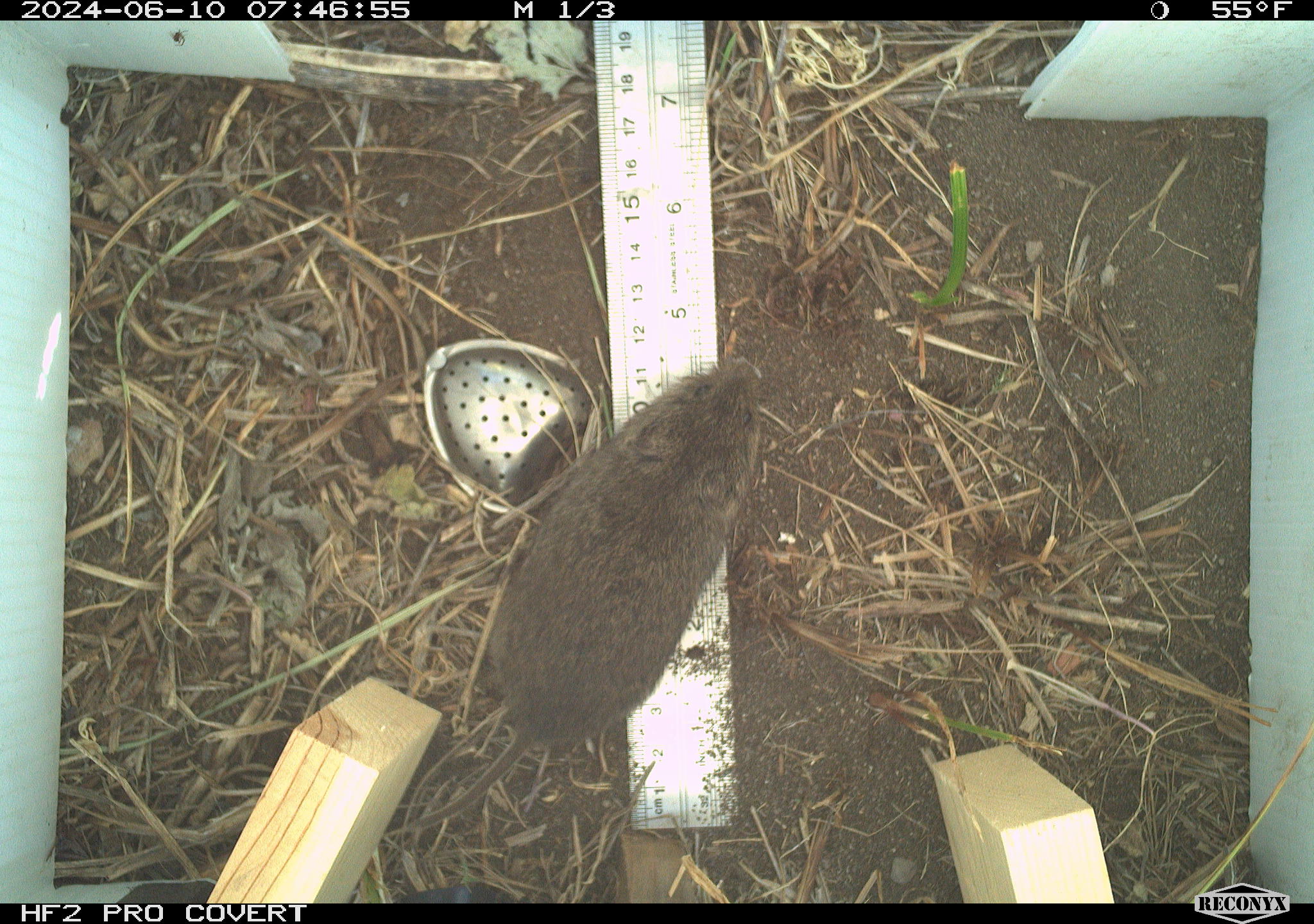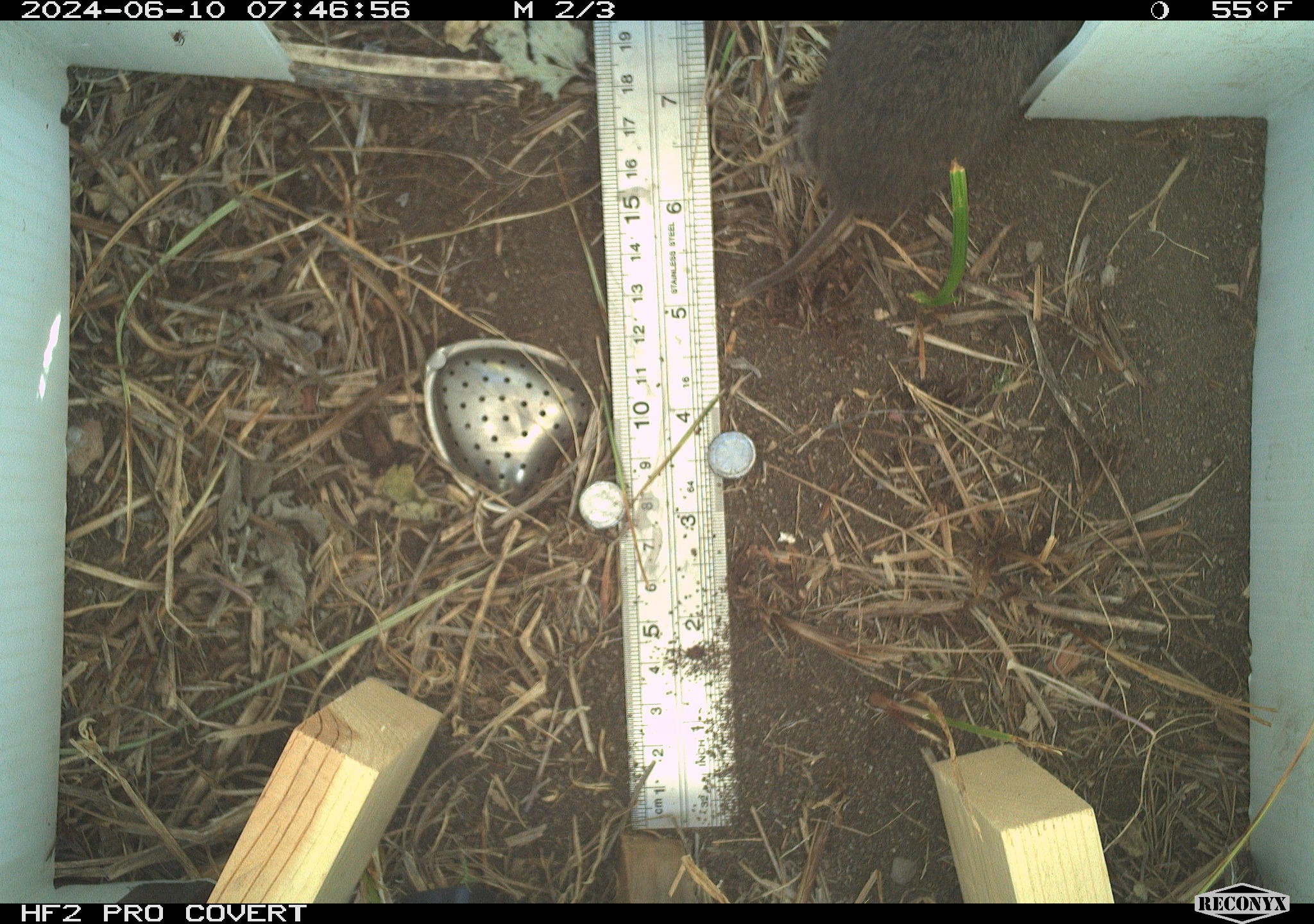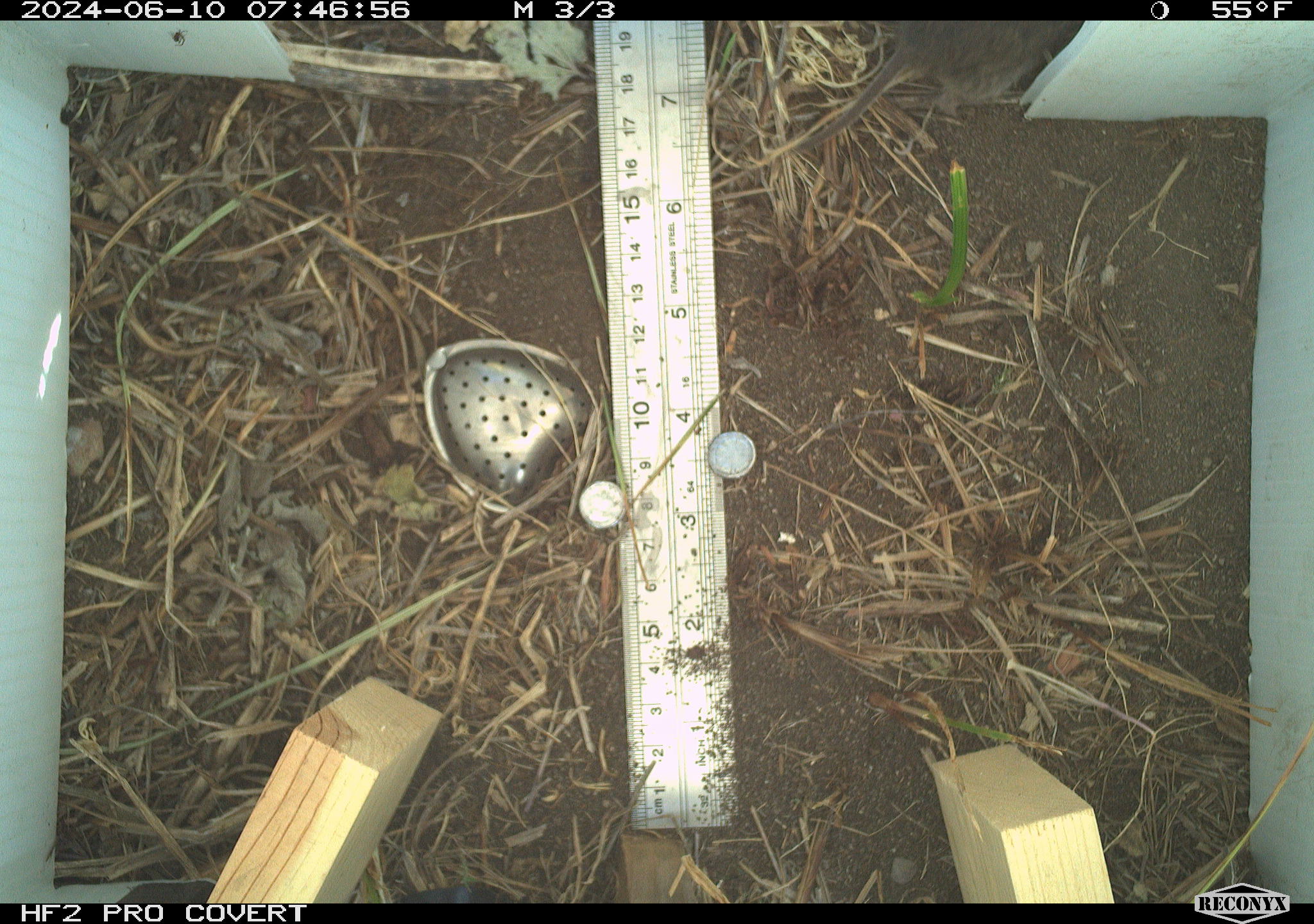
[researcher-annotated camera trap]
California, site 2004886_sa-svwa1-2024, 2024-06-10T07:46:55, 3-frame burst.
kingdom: Animalia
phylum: Chordata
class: Mammalia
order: Rodentia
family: Cricetidae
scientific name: Arvicolinae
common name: voles, lemmings, and muskrats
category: arvicolinae subfamily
Arvicolinae subfamily (voles, lemmings, and muskrats) (Arvicolinae).